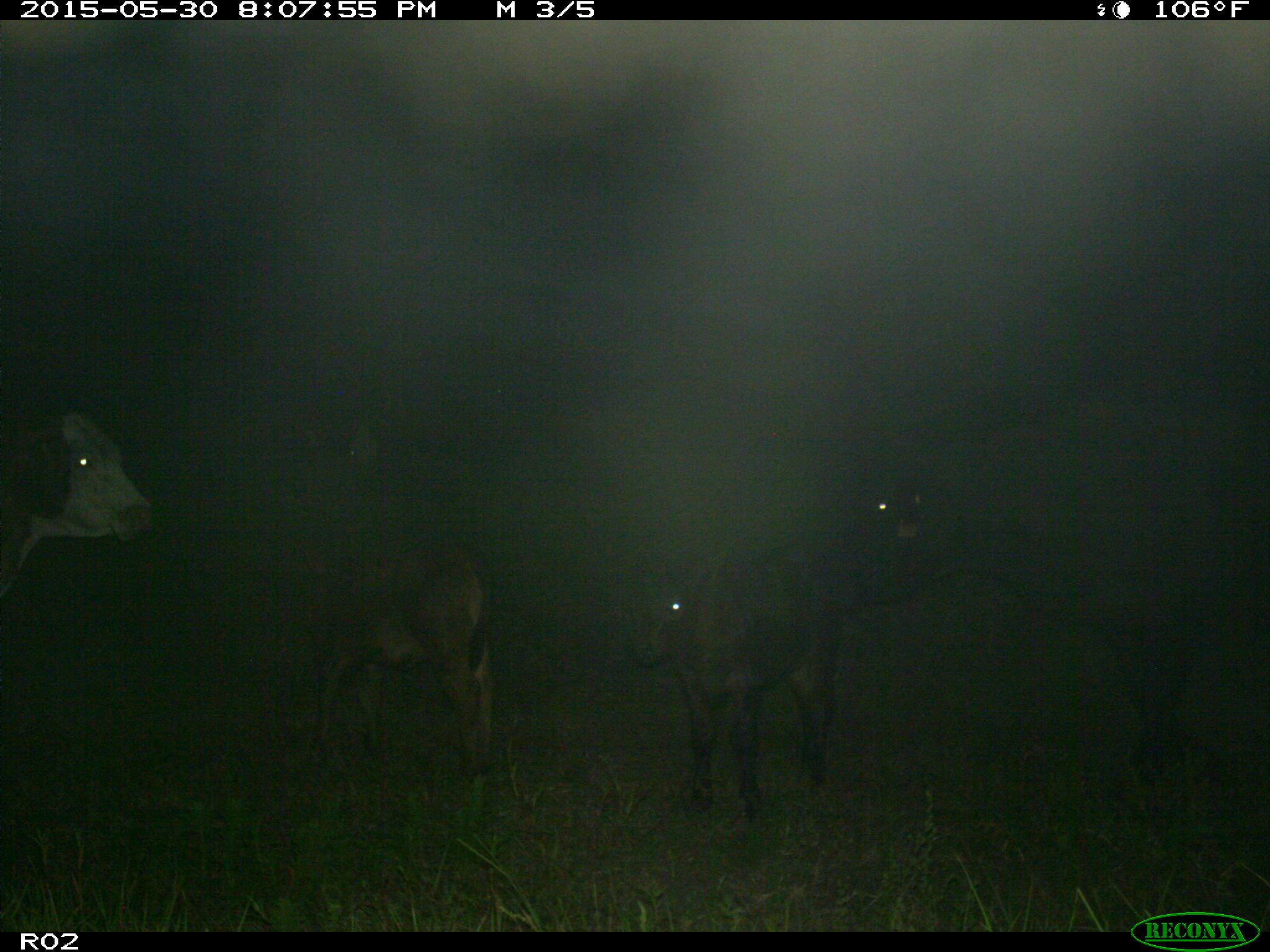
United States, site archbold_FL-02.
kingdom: Animalia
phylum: Chordata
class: Mammalia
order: Artiodactyla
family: Bovidae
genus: Bos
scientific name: Bos taurus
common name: domestic cow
Bos taurus (domestic cow).